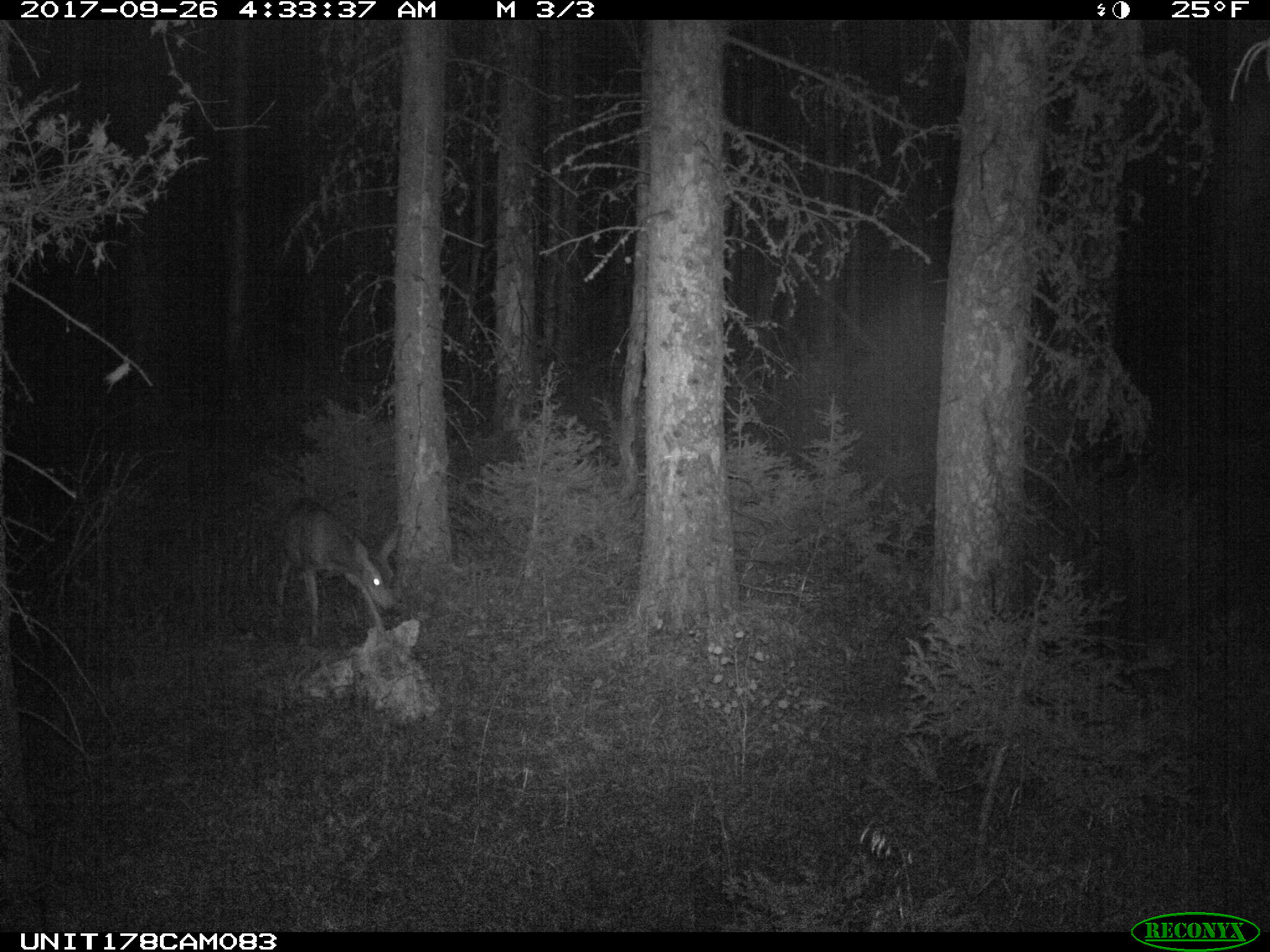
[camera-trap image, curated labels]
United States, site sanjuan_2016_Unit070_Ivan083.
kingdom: Animalia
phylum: Chordata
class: Mammalia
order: Artiodactyla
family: Cervidae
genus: Odocoileus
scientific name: Odocoileus hemionus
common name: mule deer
Odocoileus hemionus (mule deer).